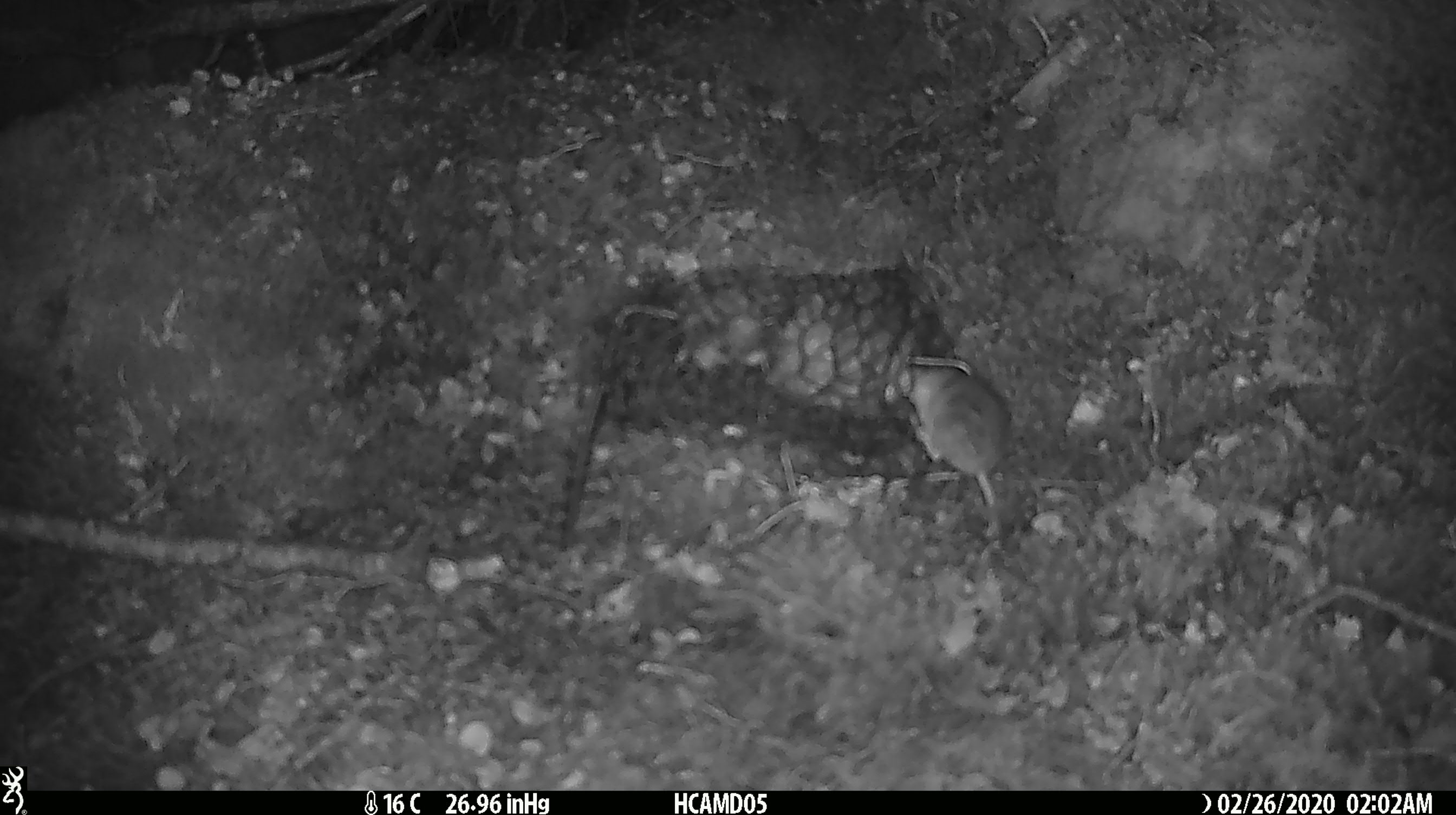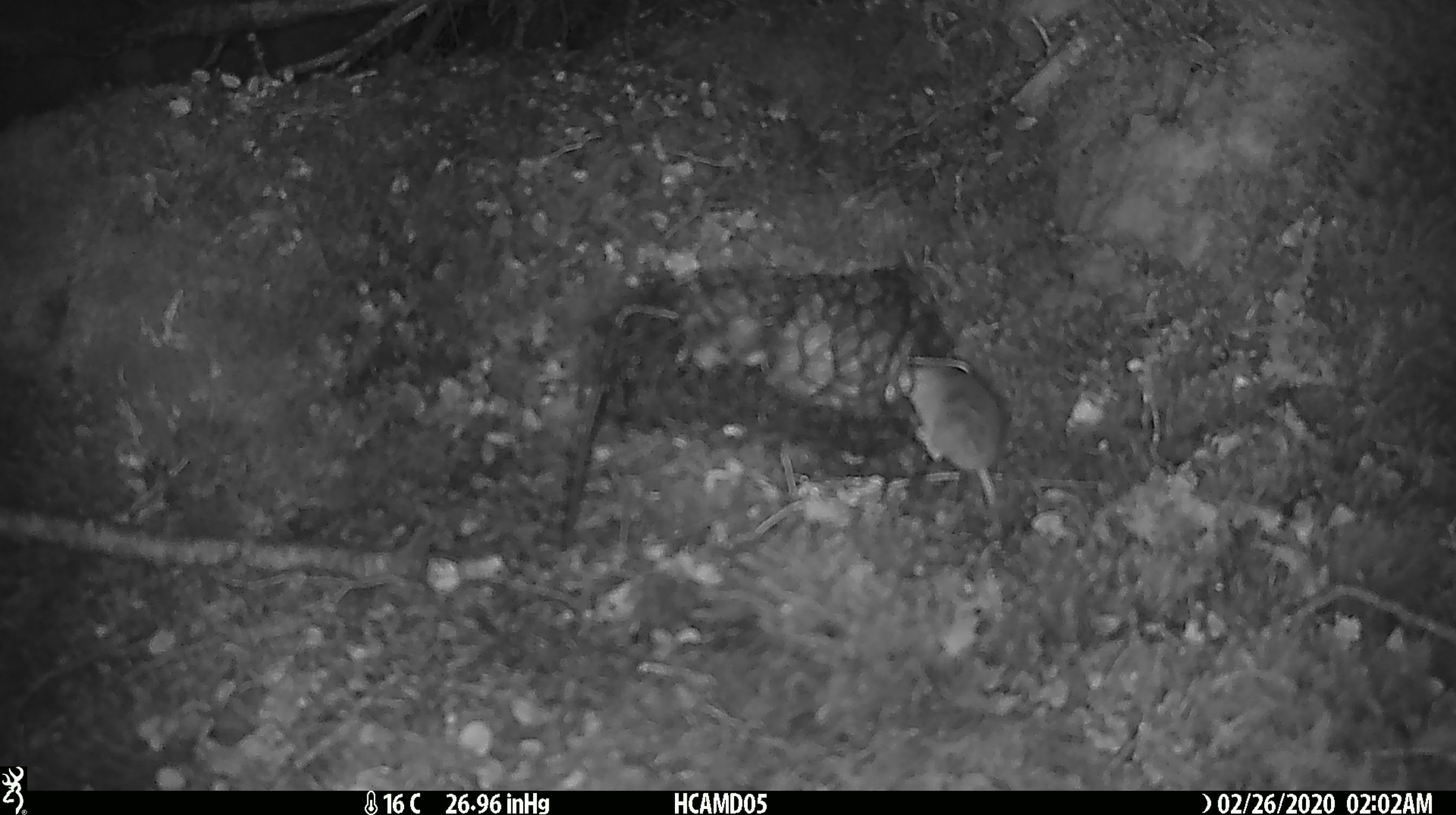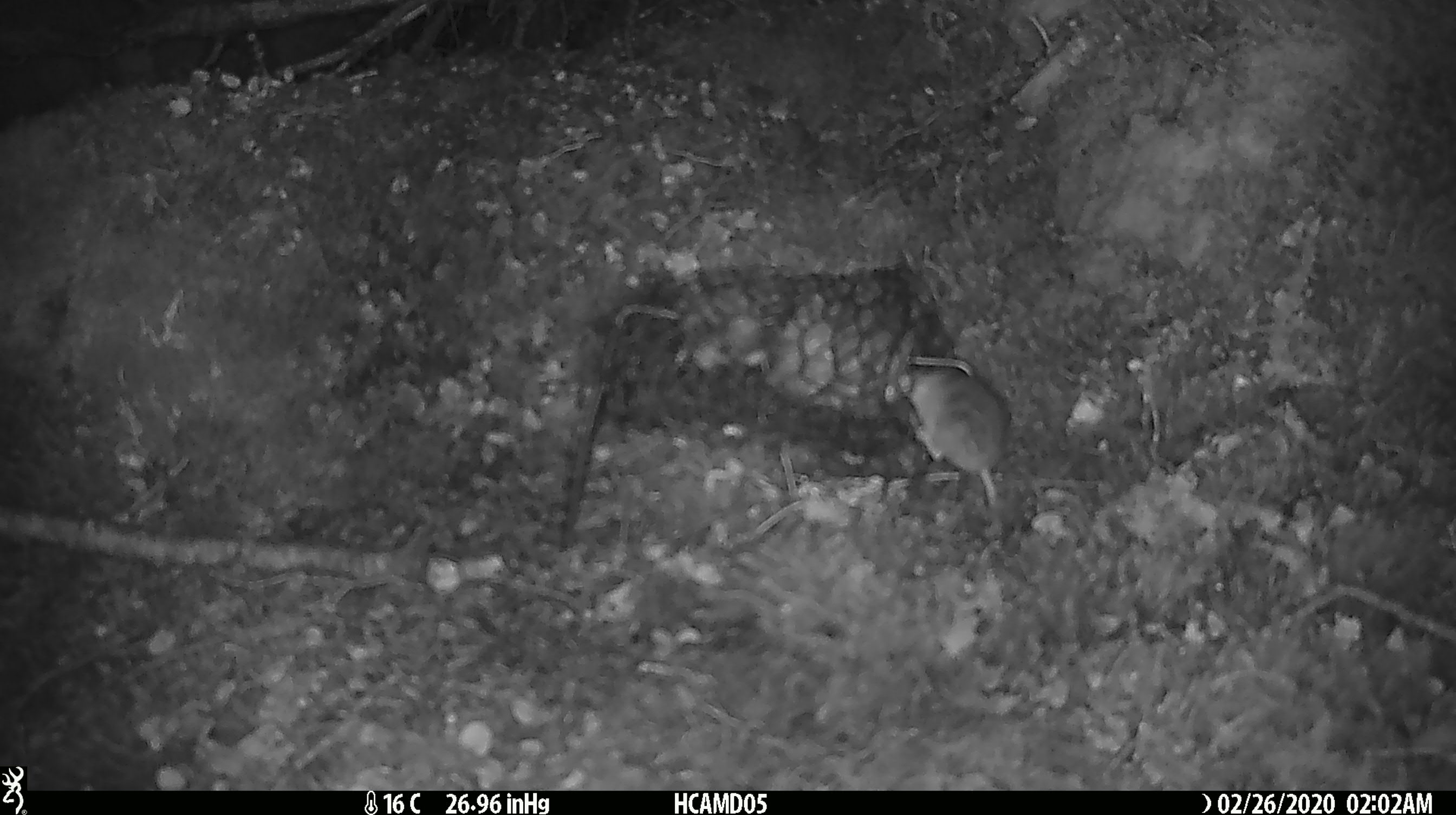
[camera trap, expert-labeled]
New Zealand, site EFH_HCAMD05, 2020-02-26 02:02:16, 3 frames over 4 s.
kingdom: Animalia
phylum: Chordata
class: Mammalia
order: Rodentia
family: Muridae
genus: Mus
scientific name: Mus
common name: mouse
Mouse (Mus).